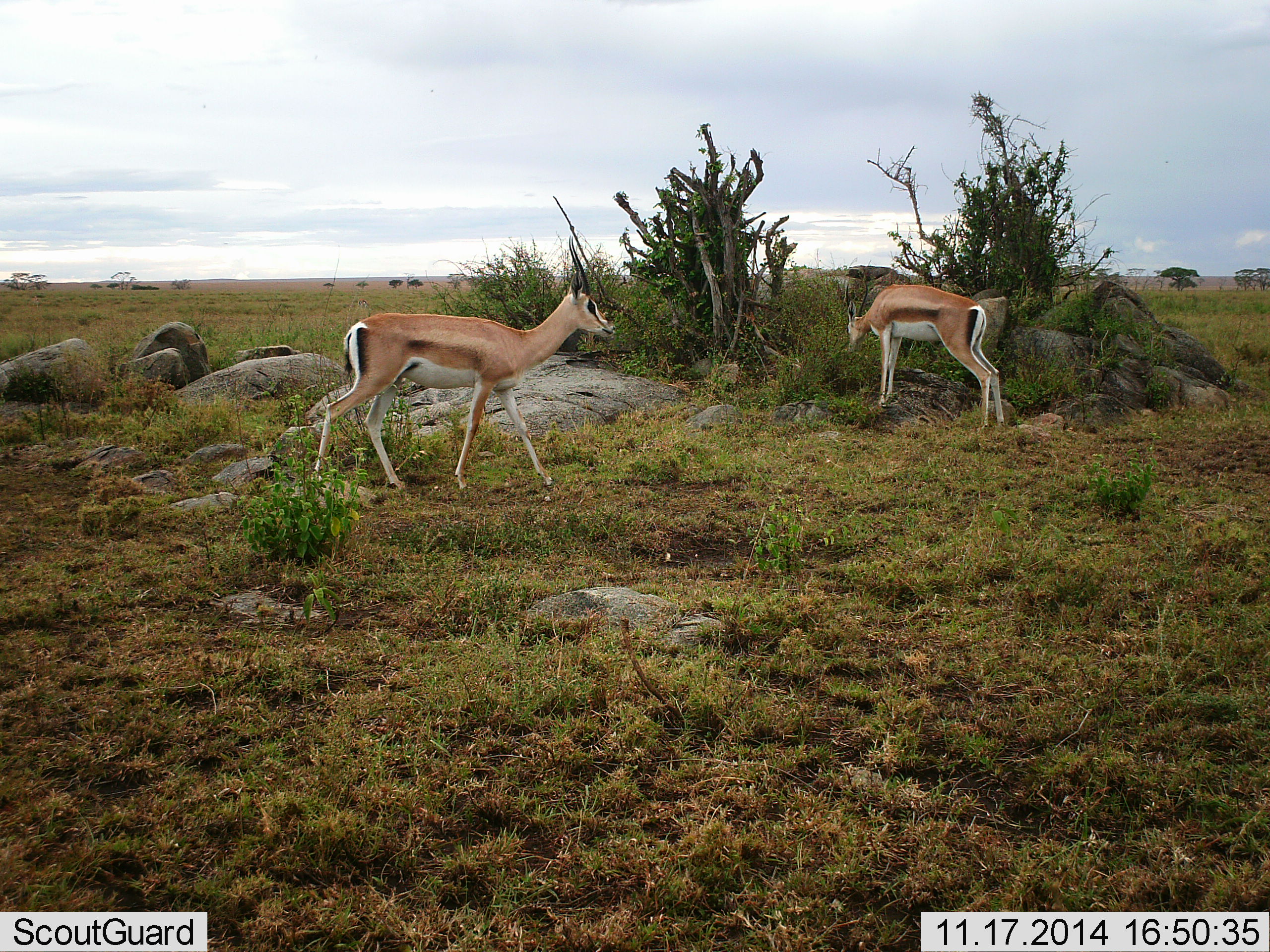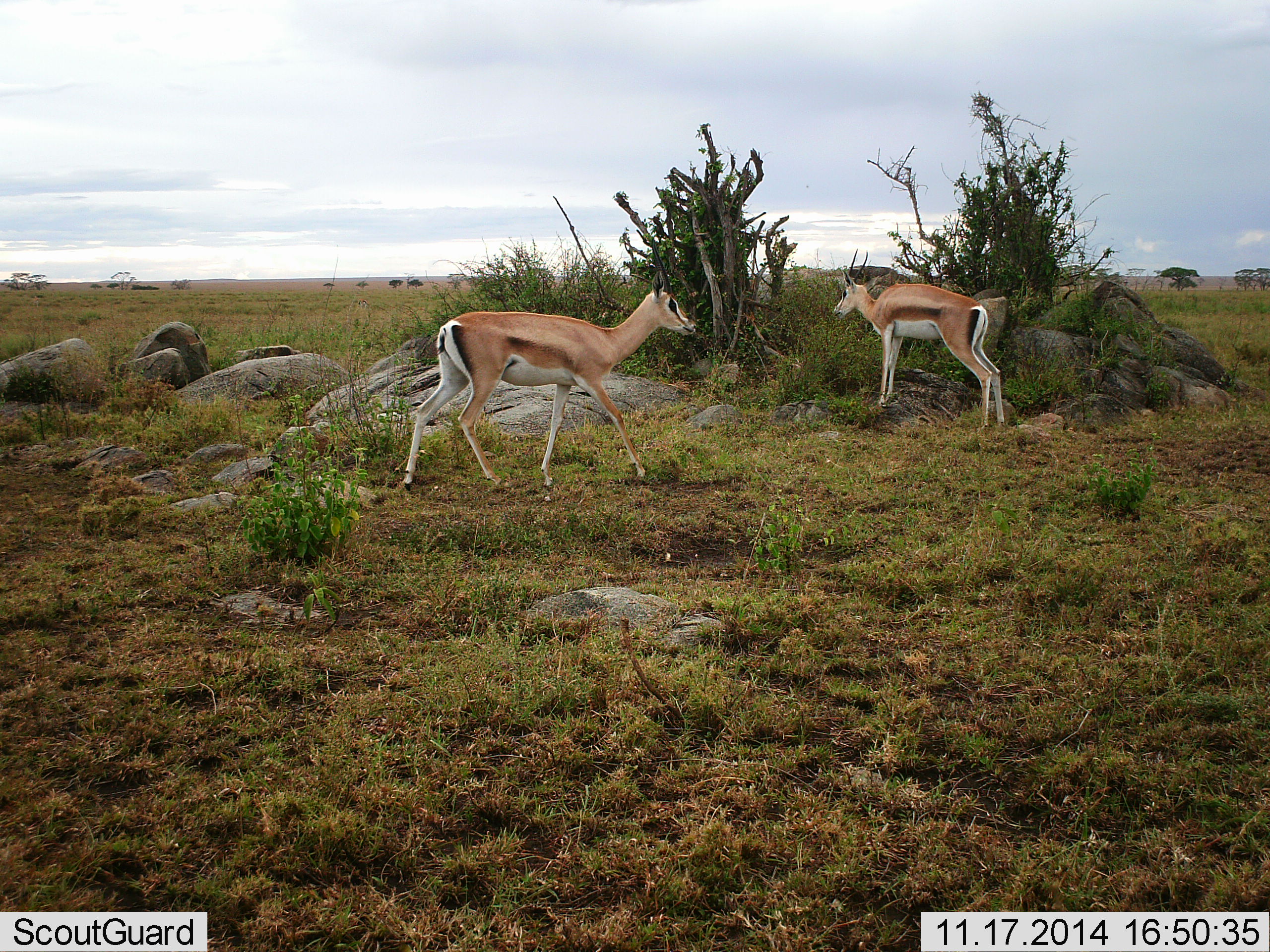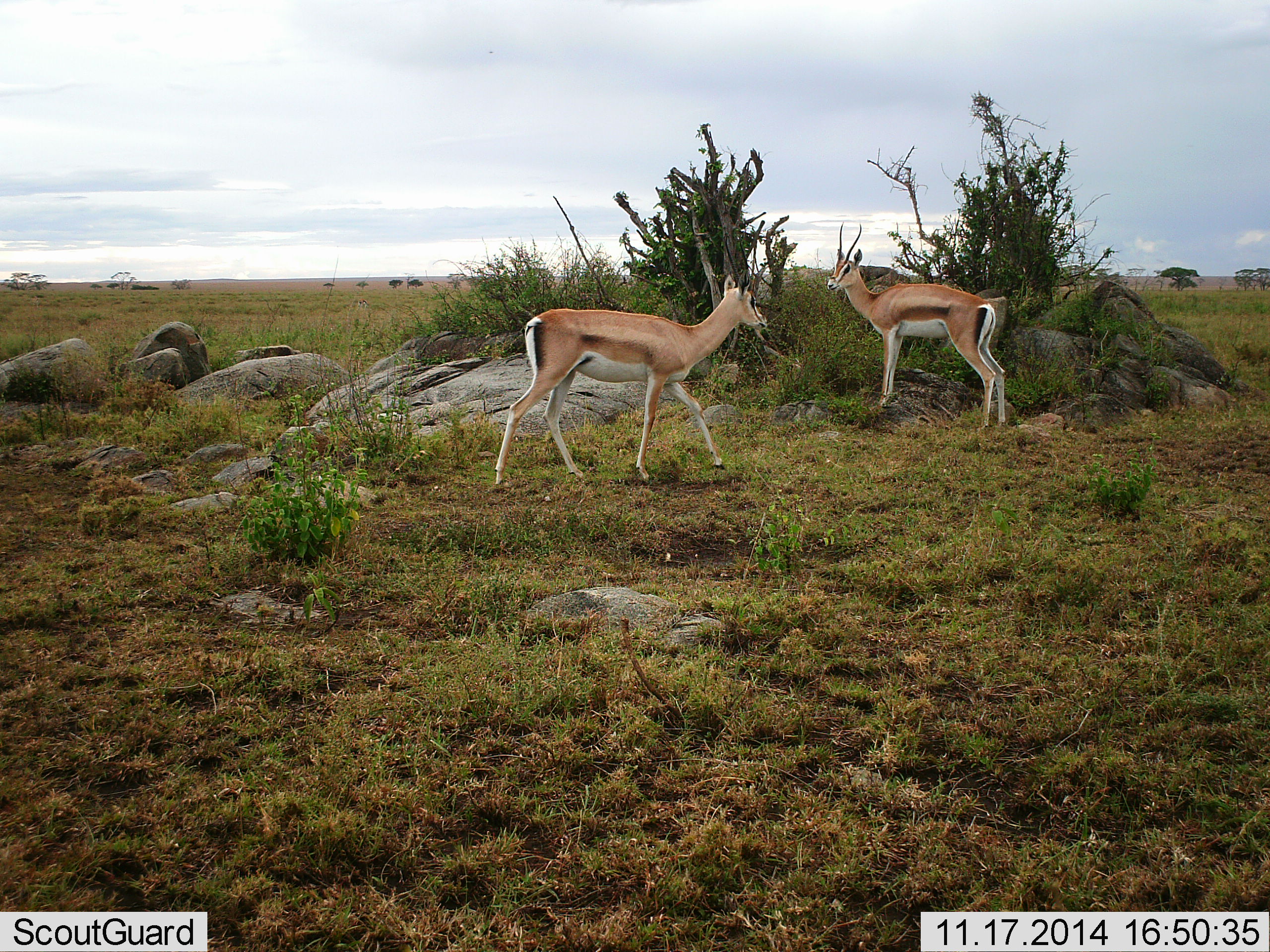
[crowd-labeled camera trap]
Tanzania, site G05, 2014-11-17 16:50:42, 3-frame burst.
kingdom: Animalia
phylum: Chordata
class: Mammalia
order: Artiodactyla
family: Bovidae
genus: Nanger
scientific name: Nanger granti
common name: grant's gazelle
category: gazellegrants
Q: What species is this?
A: Gazellegrants (grant's gazelle) (Nanger granti).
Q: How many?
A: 2.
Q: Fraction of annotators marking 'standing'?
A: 40%.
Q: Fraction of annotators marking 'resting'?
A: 0%.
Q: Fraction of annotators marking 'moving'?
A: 80%.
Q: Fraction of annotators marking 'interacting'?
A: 0%.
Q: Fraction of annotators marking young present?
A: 10%.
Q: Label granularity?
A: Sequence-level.